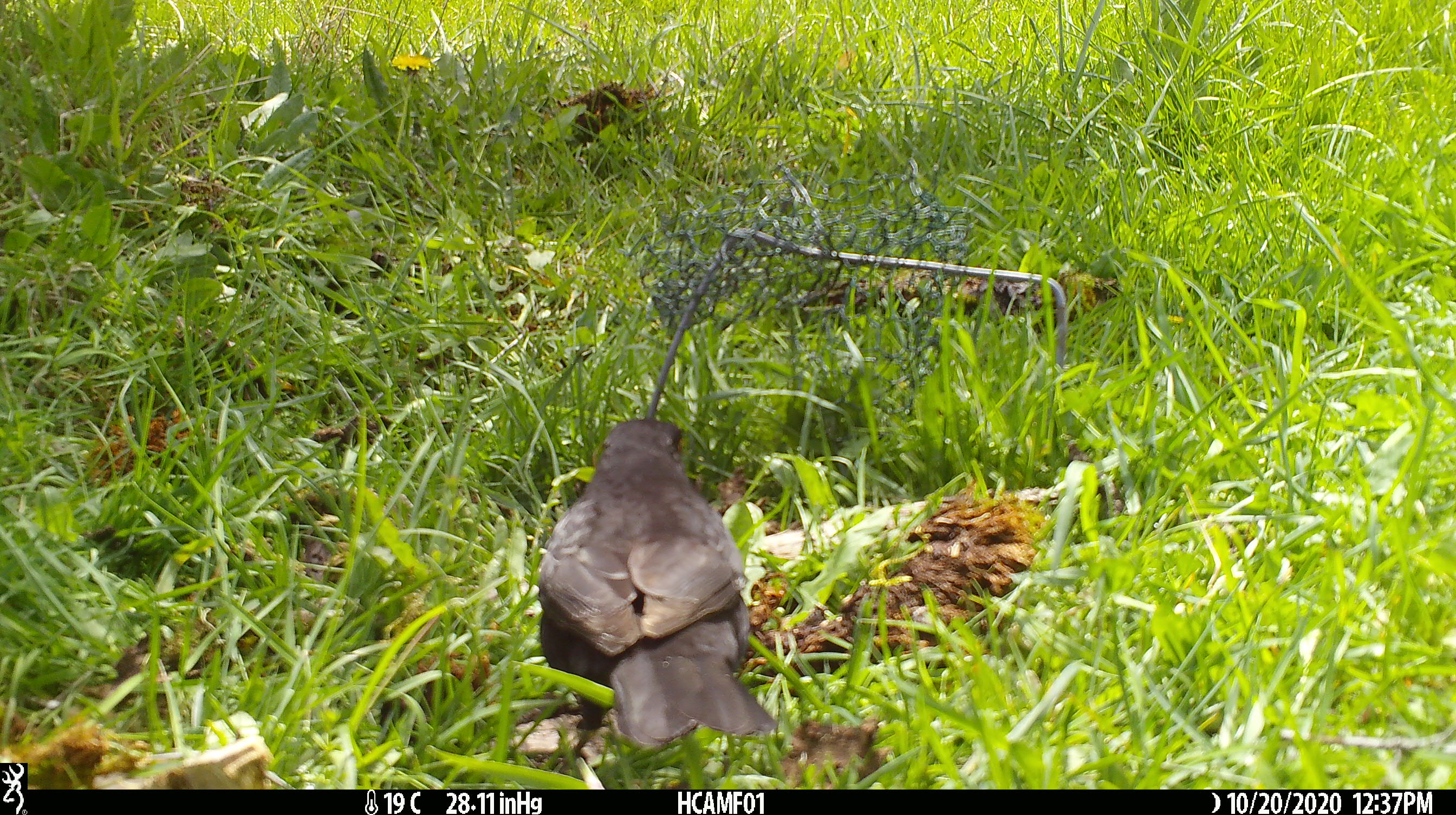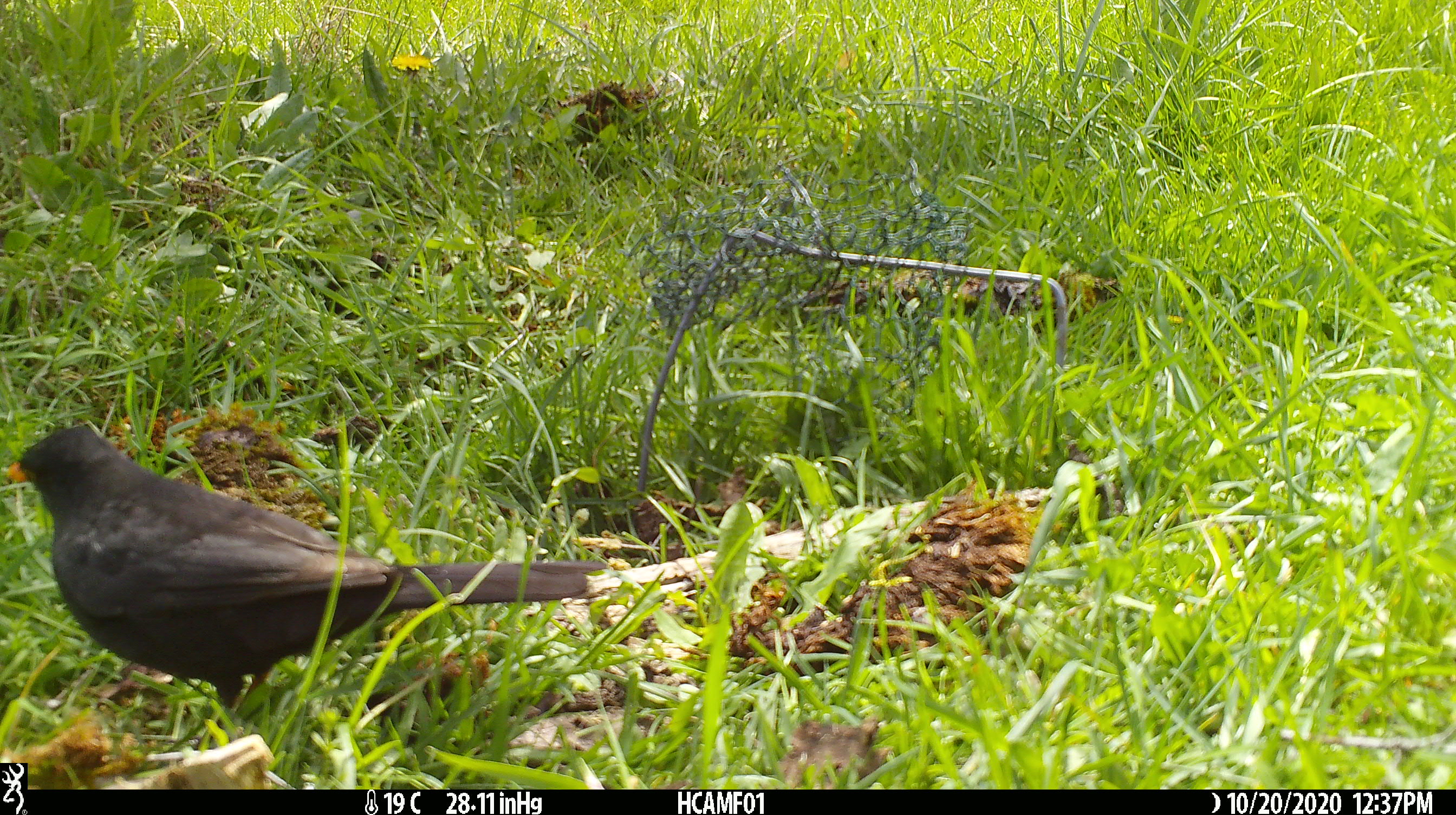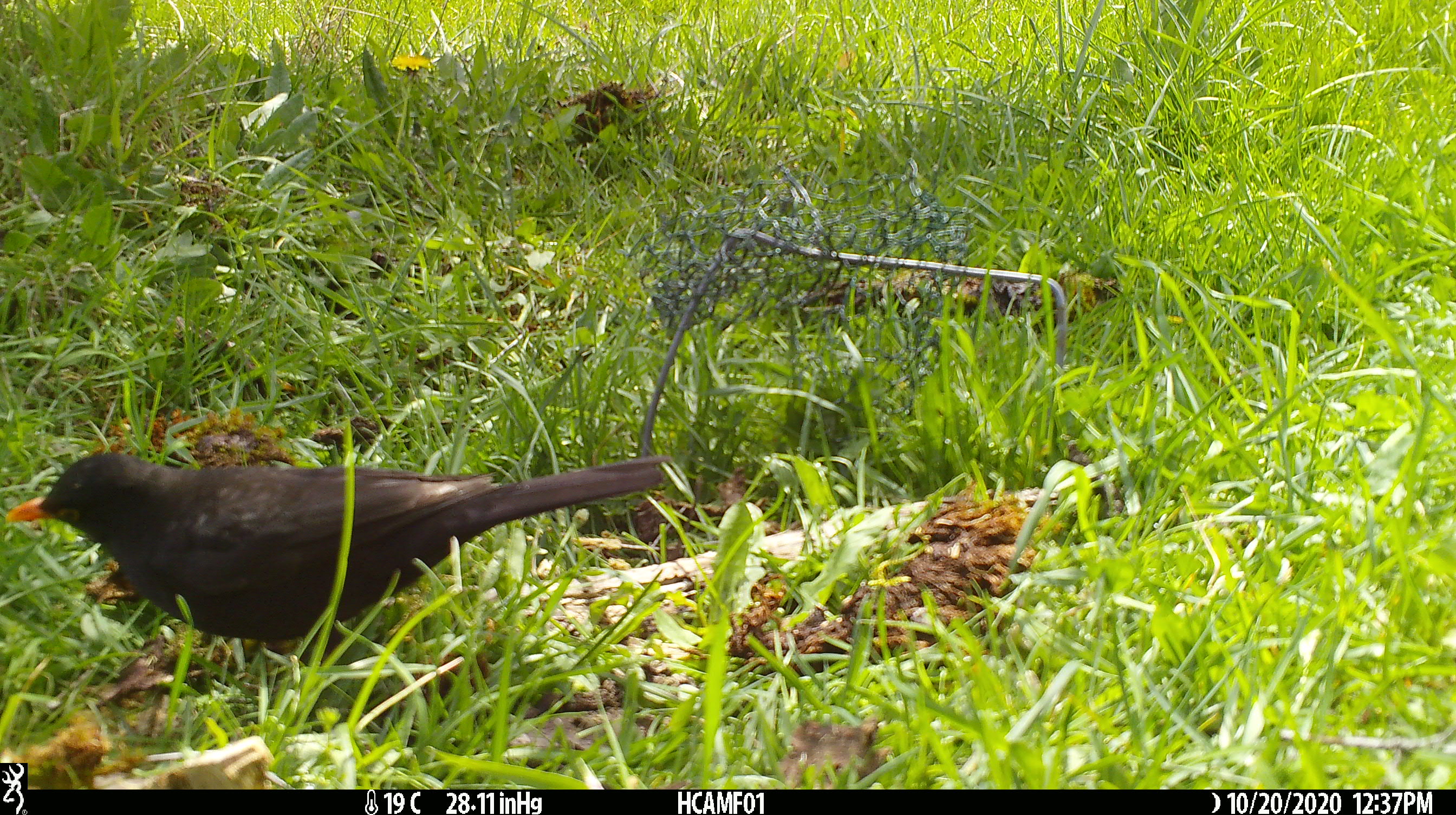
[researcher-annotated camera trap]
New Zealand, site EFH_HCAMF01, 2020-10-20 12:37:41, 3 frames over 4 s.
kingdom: Animalia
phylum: Chordata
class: Aves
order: Passeriformes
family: Turdidae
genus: Turdus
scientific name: Turdus merula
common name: eurasian blackbird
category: blackbird